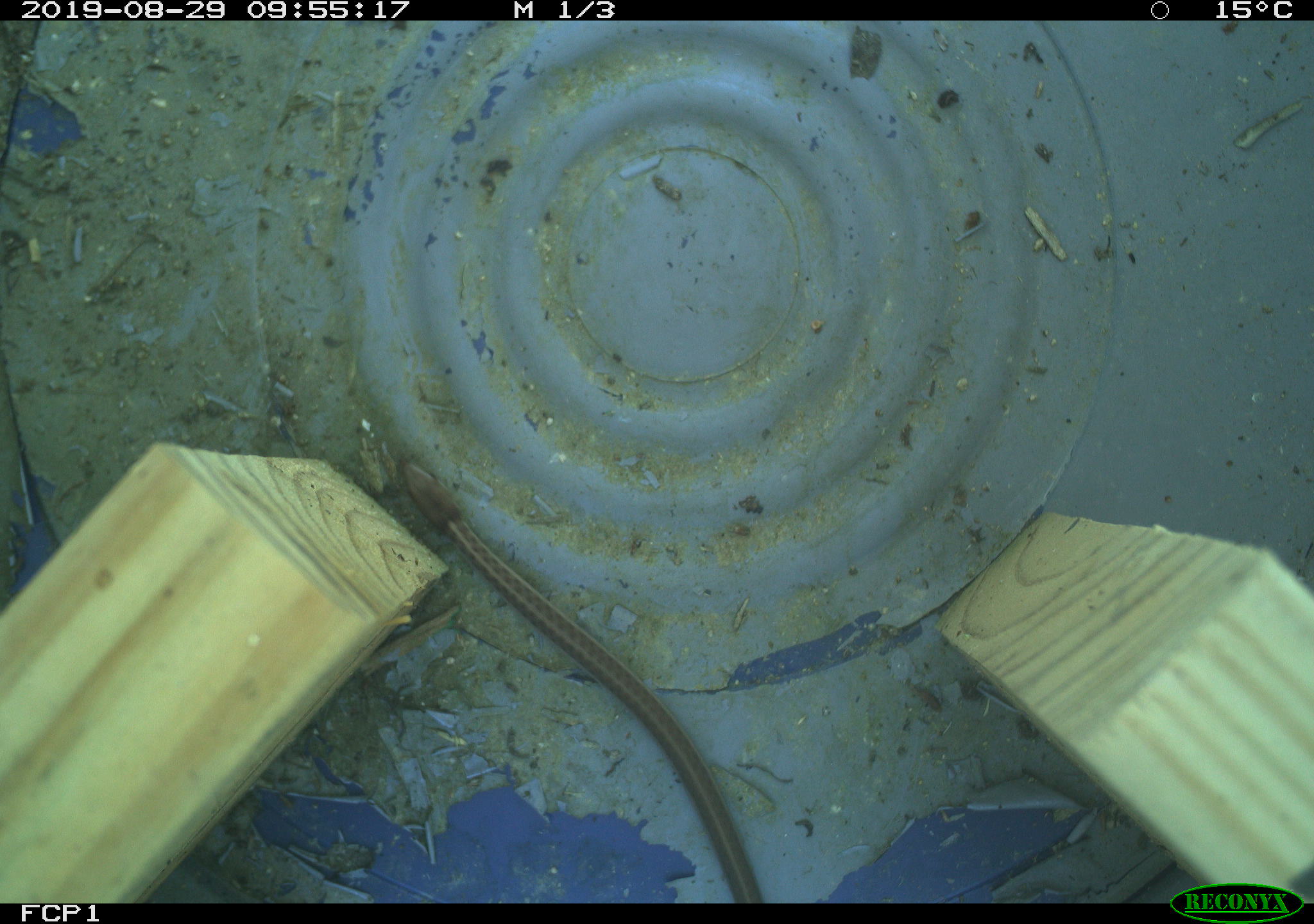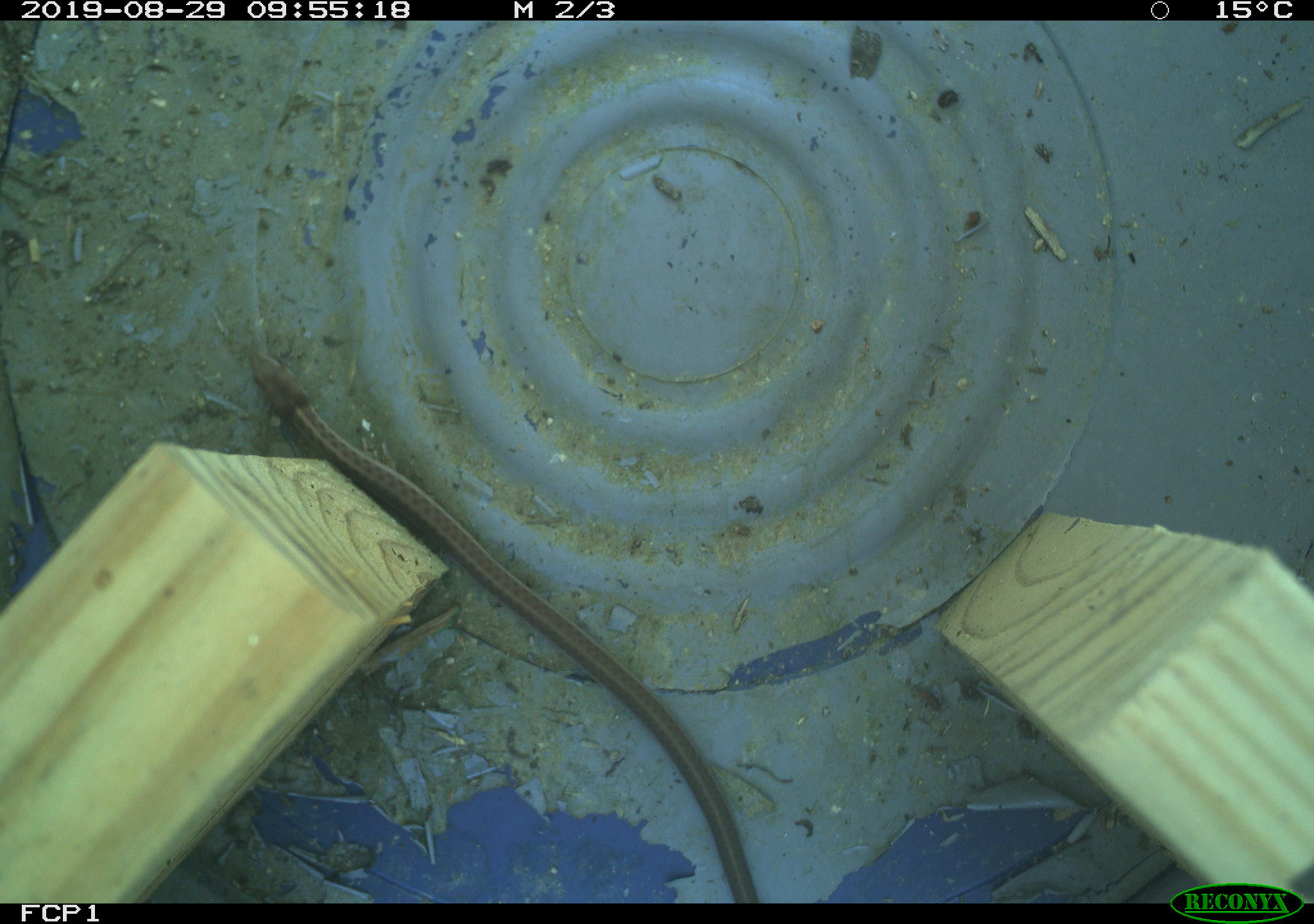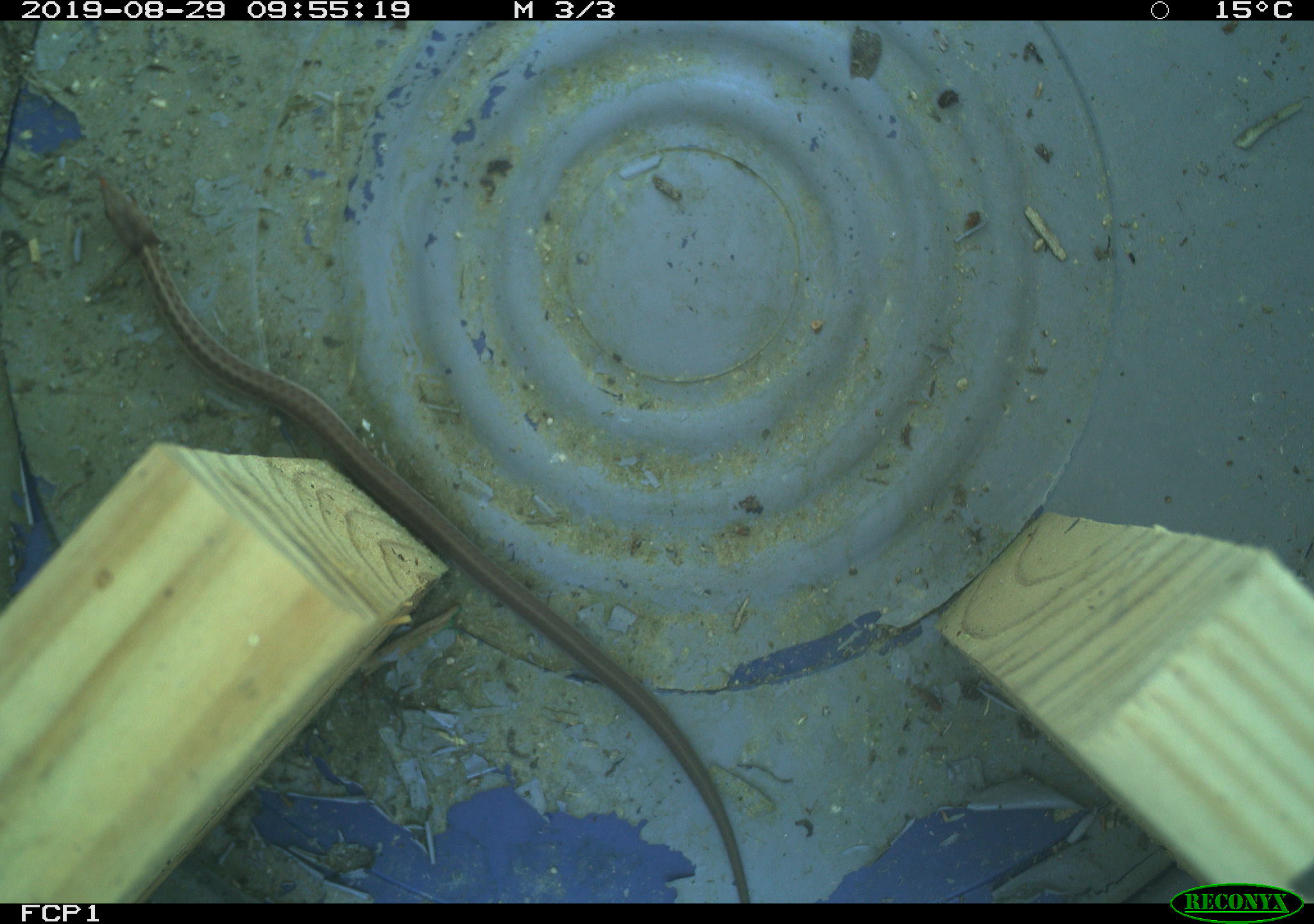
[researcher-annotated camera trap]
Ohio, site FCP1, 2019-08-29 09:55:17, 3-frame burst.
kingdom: Animalia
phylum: Chordata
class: Reptilia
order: Squamata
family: Colubridae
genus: Thamnophis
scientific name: Thamnophis sirtalis sirtalis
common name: eastern gartersnake